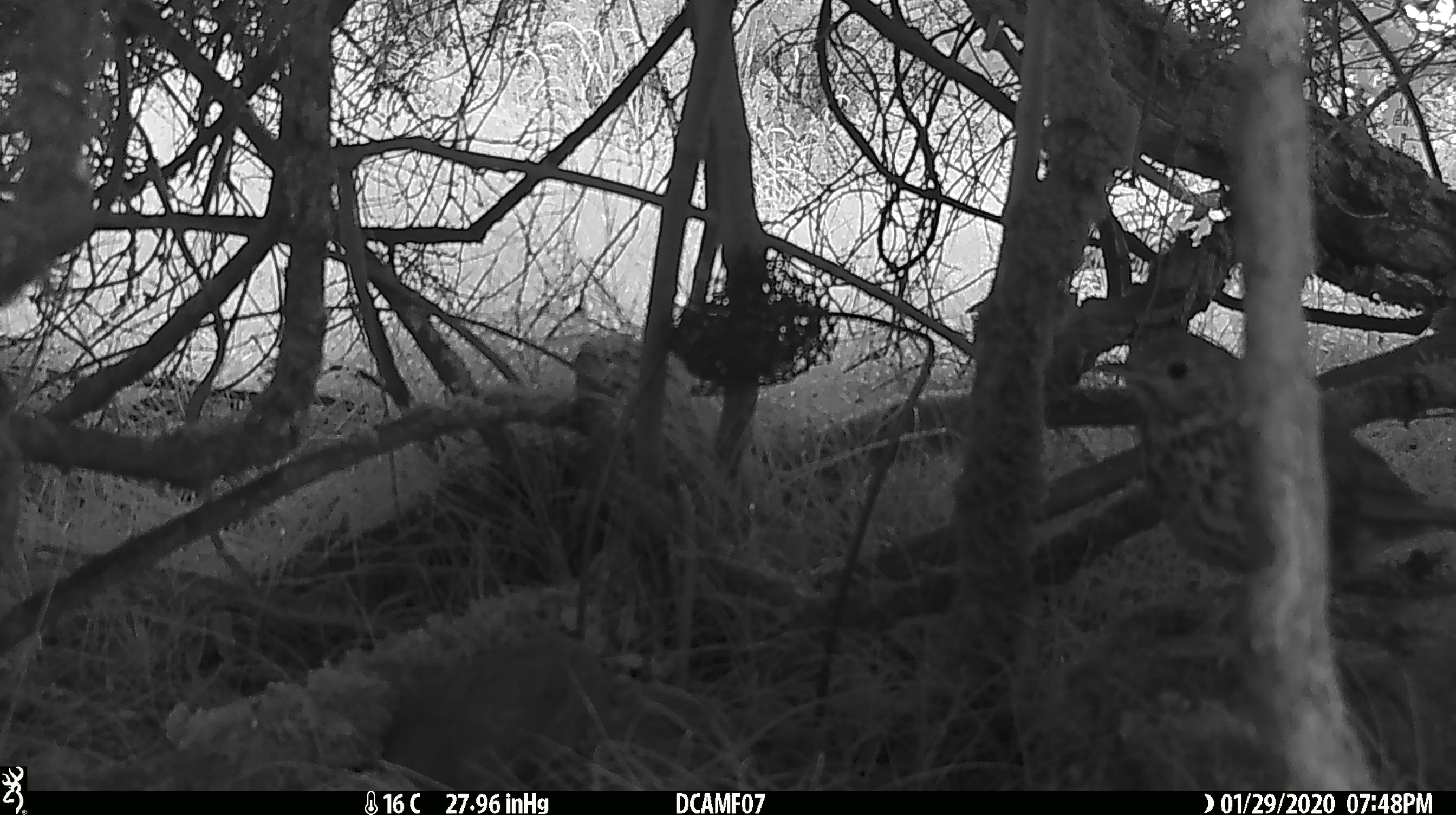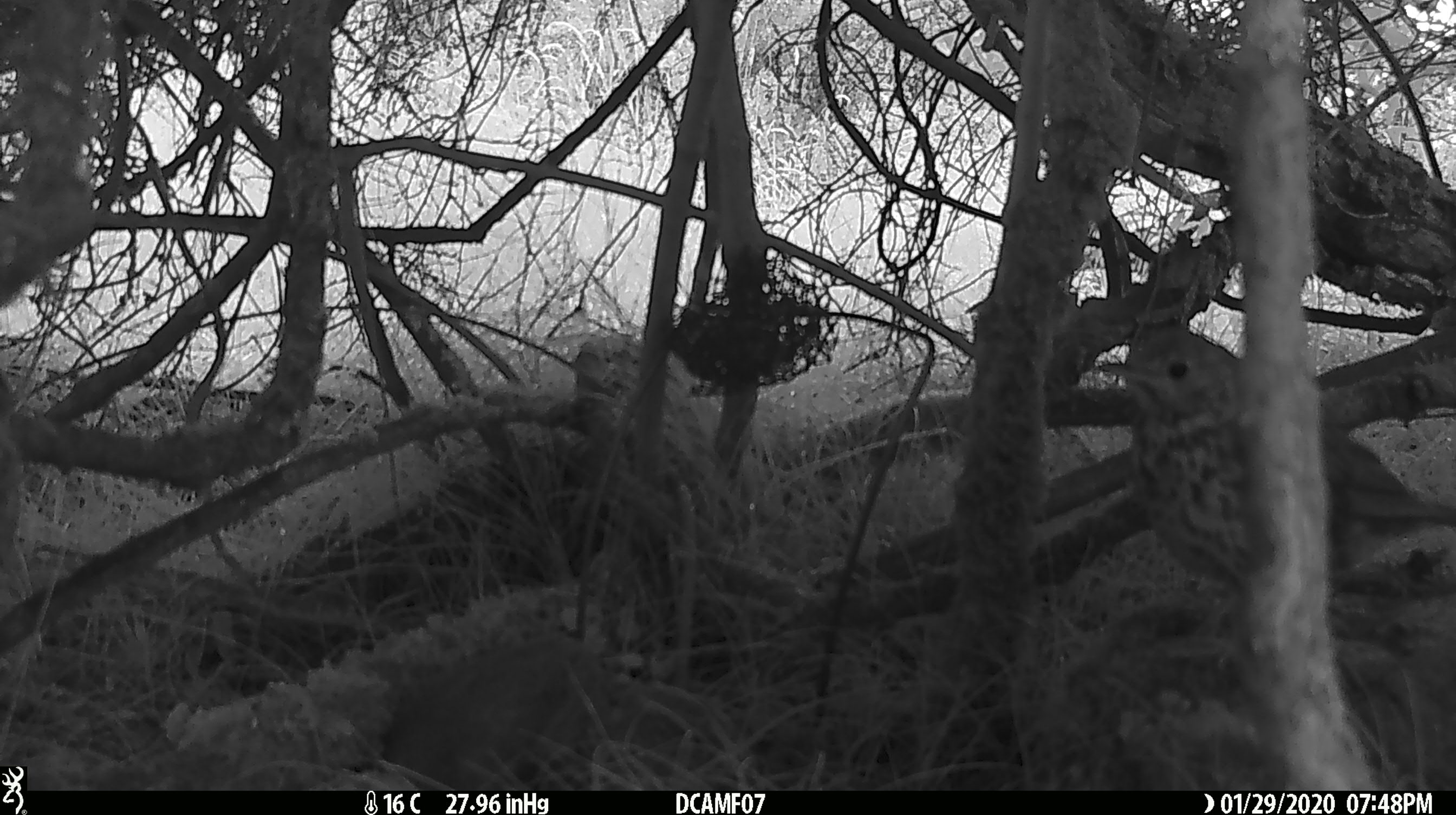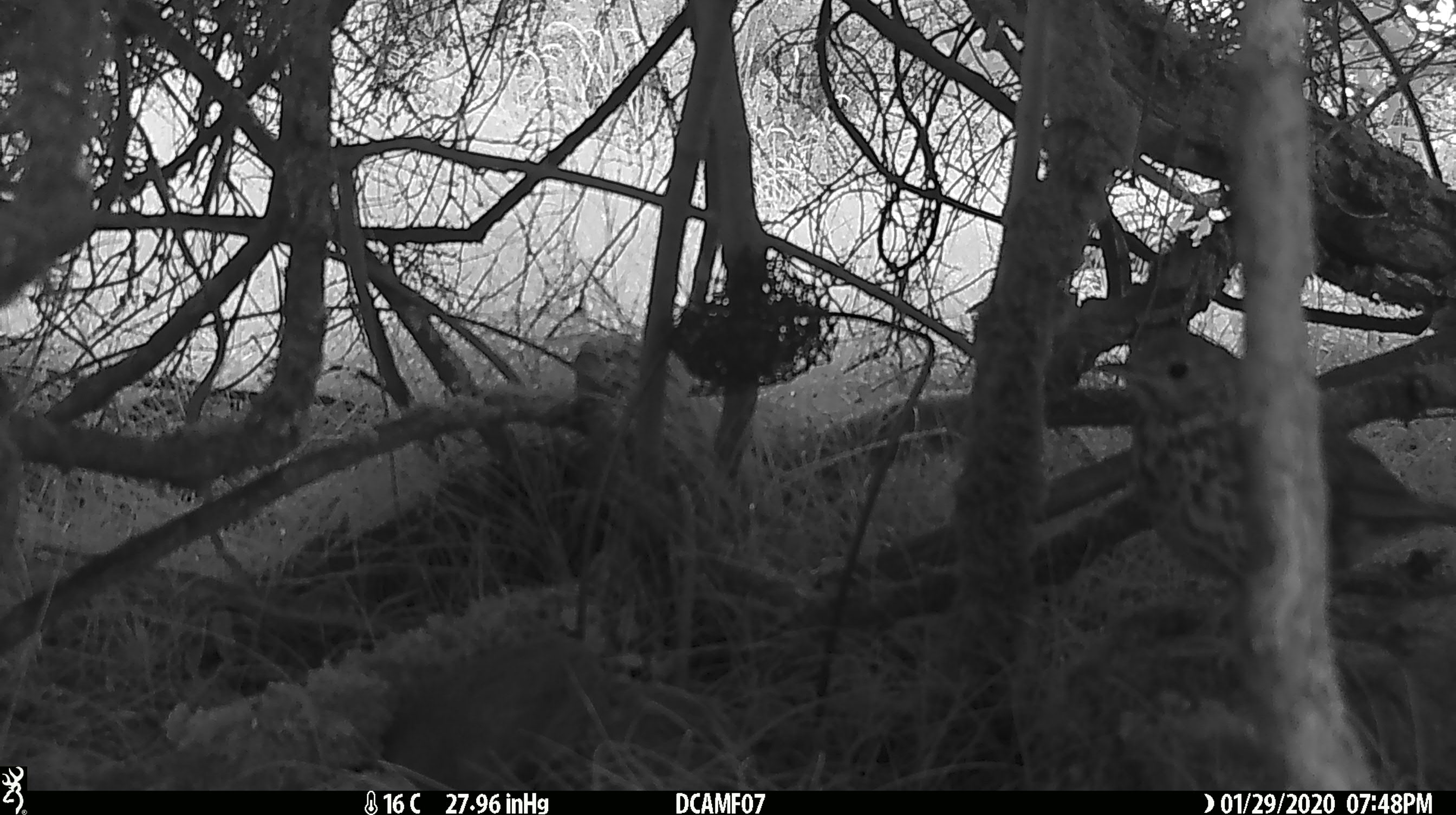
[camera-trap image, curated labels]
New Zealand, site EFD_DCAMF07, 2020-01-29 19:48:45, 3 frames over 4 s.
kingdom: Animalia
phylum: Chordata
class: Aves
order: Passeriformes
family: Turdidae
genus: Turdus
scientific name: Turdus philomelos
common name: song thrush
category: thrush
Thrush (song thrush) (Turdus philomelos).